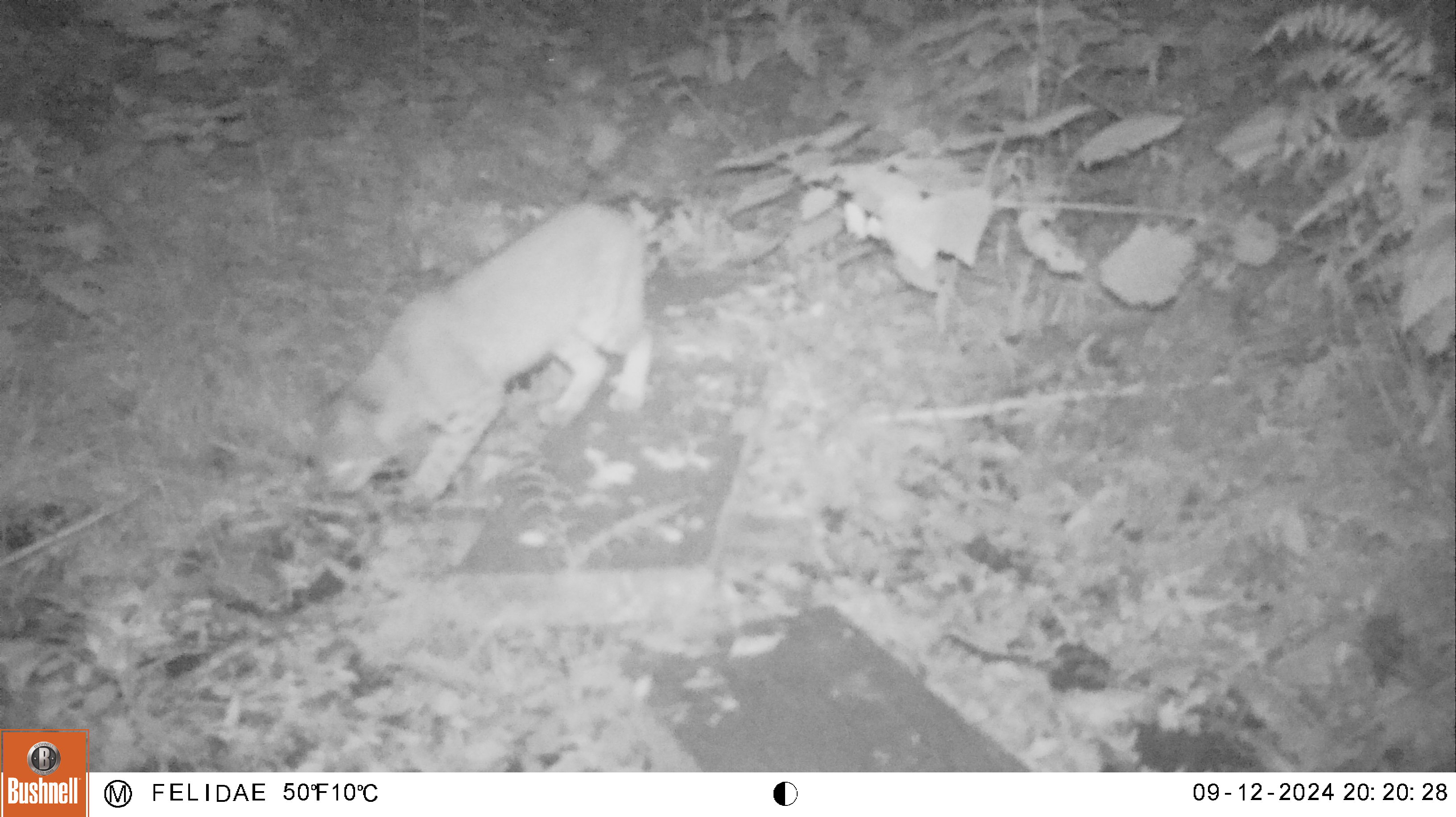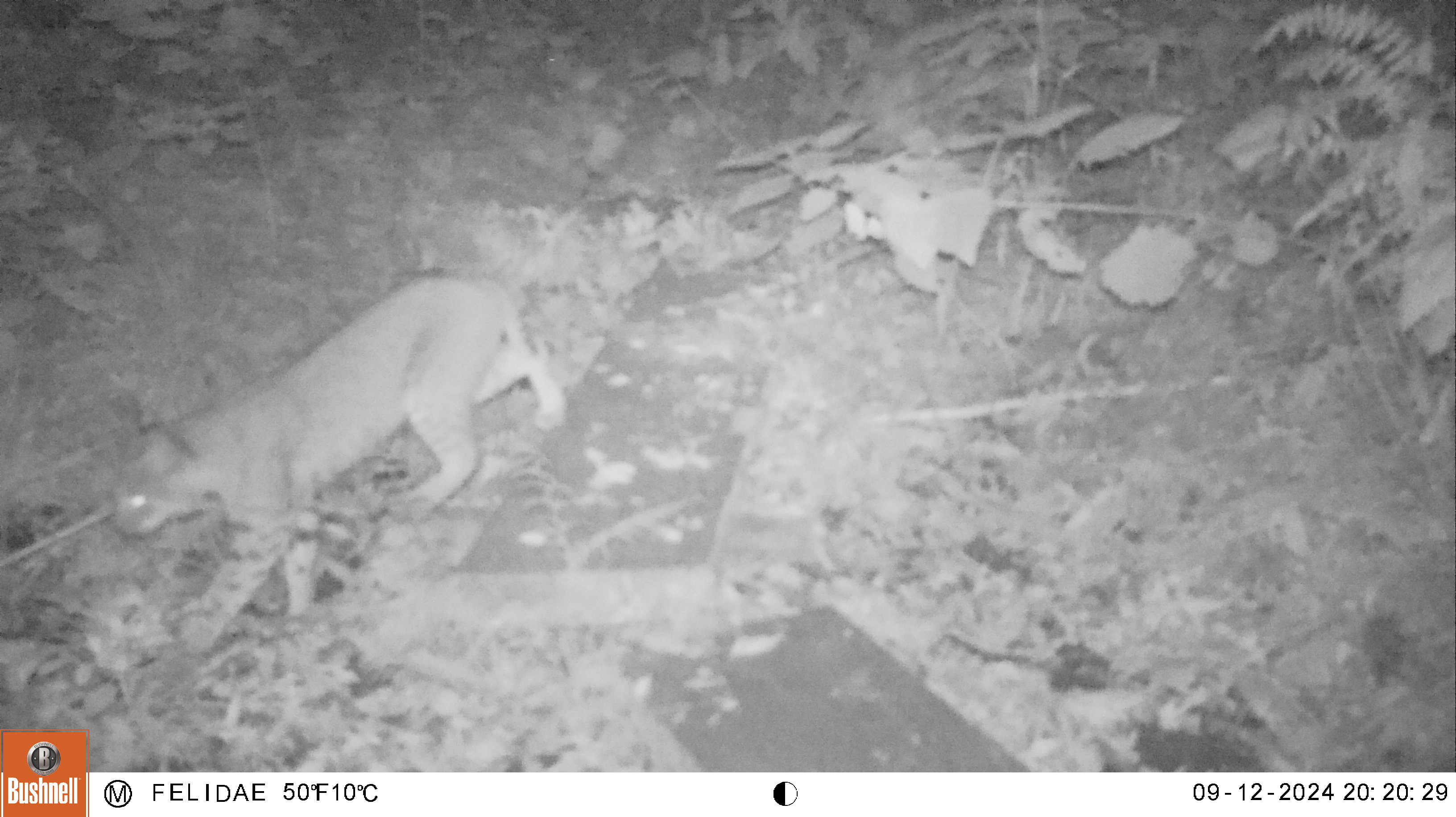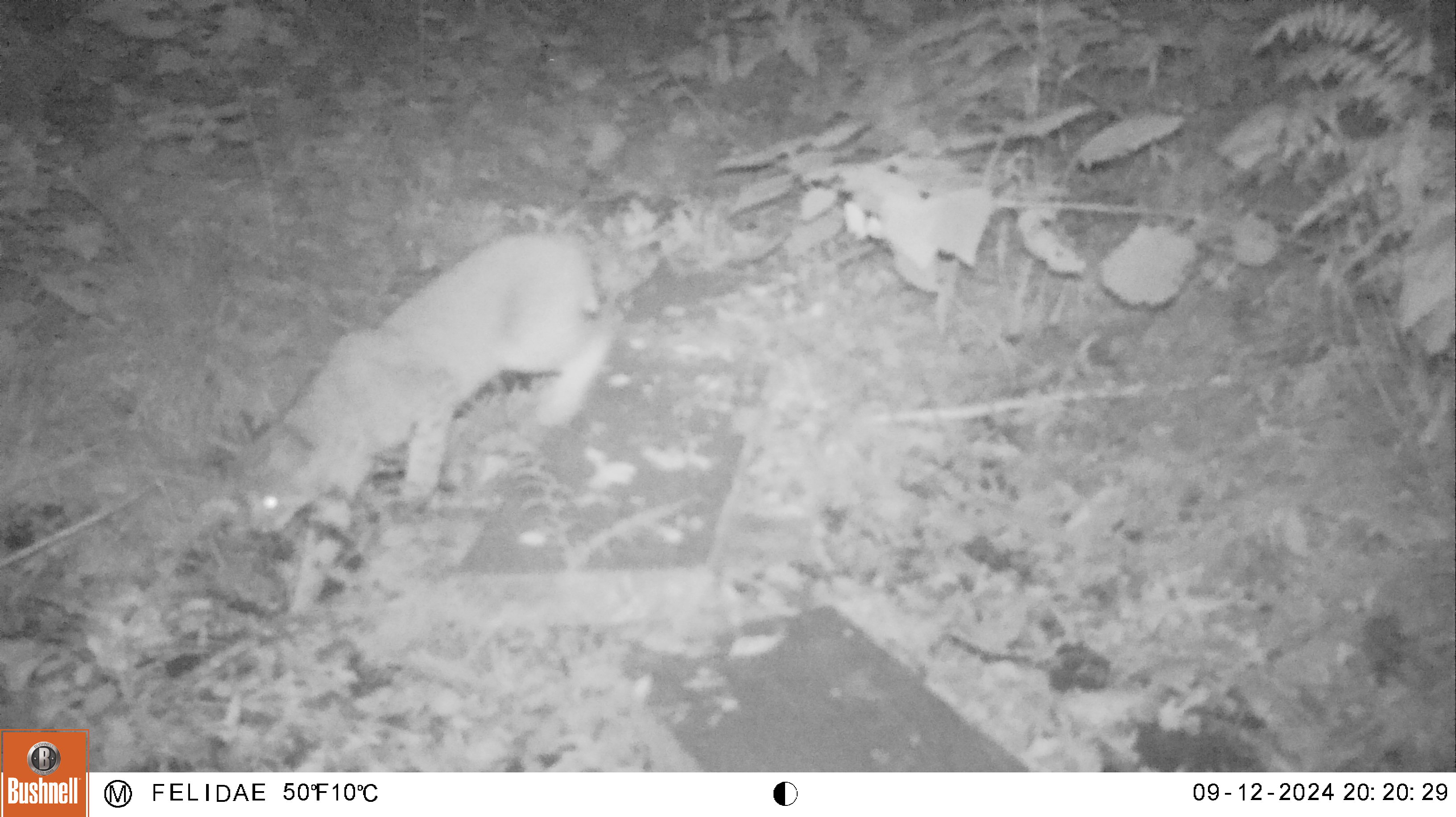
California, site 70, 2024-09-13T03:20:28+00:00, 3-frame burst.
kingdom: Animalia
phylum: Chordata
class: Mammalia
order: Carnivora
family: Felidae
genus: Lynx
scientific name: Lynx rufus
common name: bobcat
Bobcat (Lynx rufus).